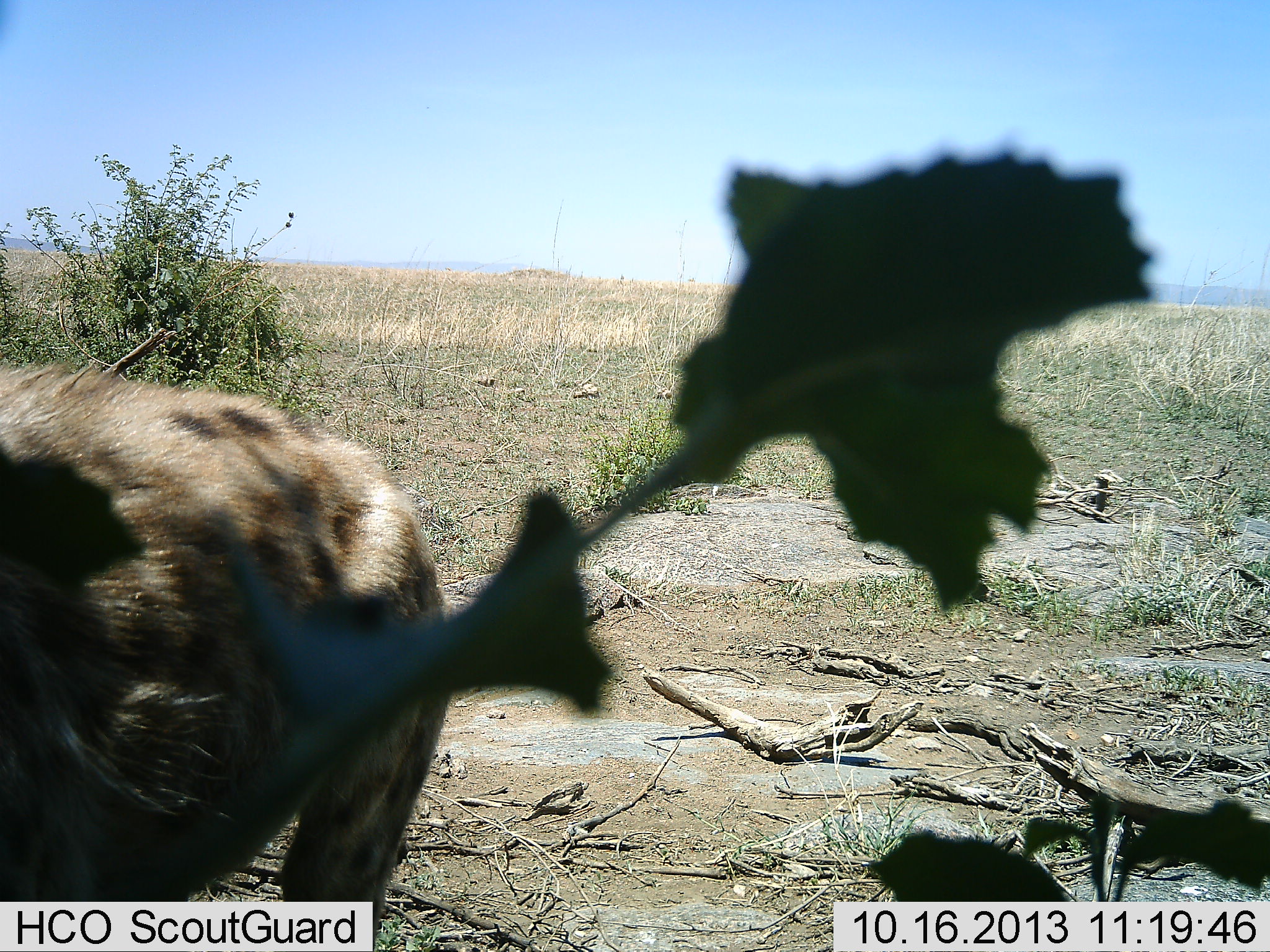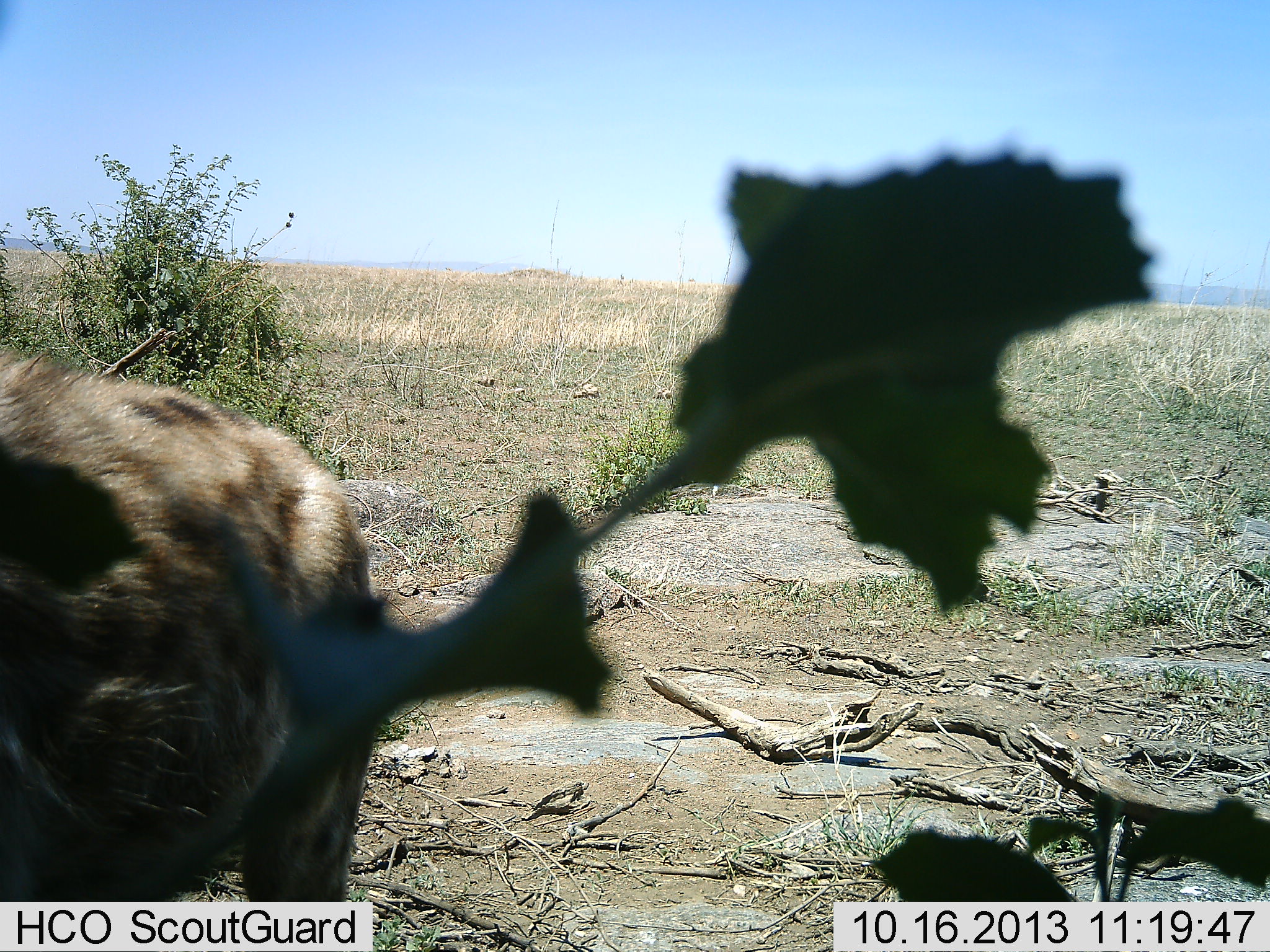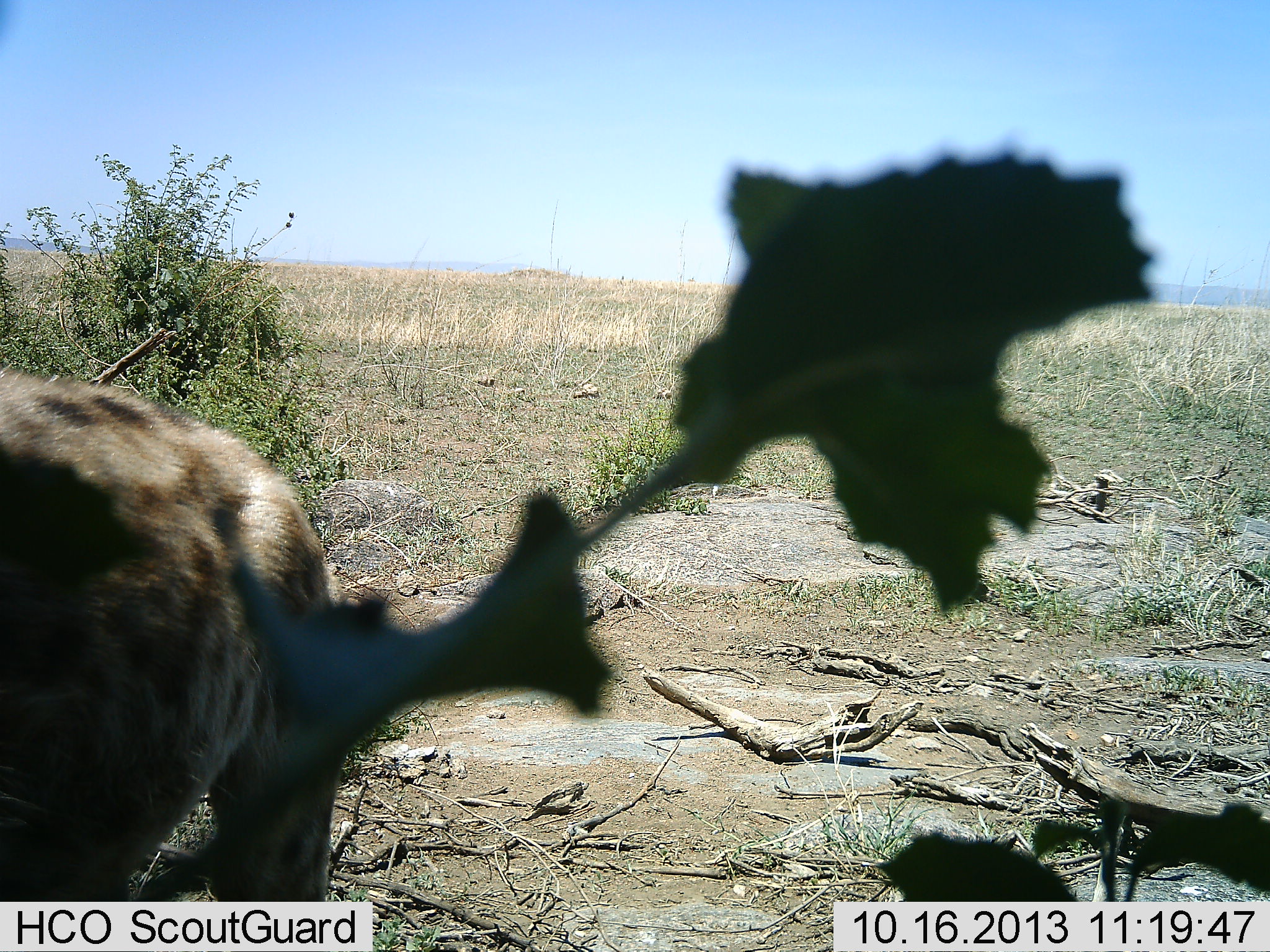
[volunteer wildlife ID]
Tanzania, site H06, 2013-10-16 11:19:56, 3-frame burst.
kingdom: Animalia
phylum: Chordata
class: Mammalia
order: Carnivora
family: Hyaenidae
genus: Crocuta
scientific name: Crocuta crocuta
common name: spotted hyena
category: hyenaspotted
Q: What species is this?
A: Hyenaspotted (spotted hyena) (Crocuta crocuta).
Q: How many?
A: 1.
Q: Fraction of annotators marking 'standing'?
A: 60%.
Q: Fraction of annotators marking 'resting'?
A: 0%.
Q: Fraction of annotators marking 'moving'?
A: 30%.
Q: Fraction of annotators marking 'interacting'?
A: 0%.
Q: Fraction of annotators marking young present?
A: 0%.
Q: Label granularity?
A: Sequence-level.